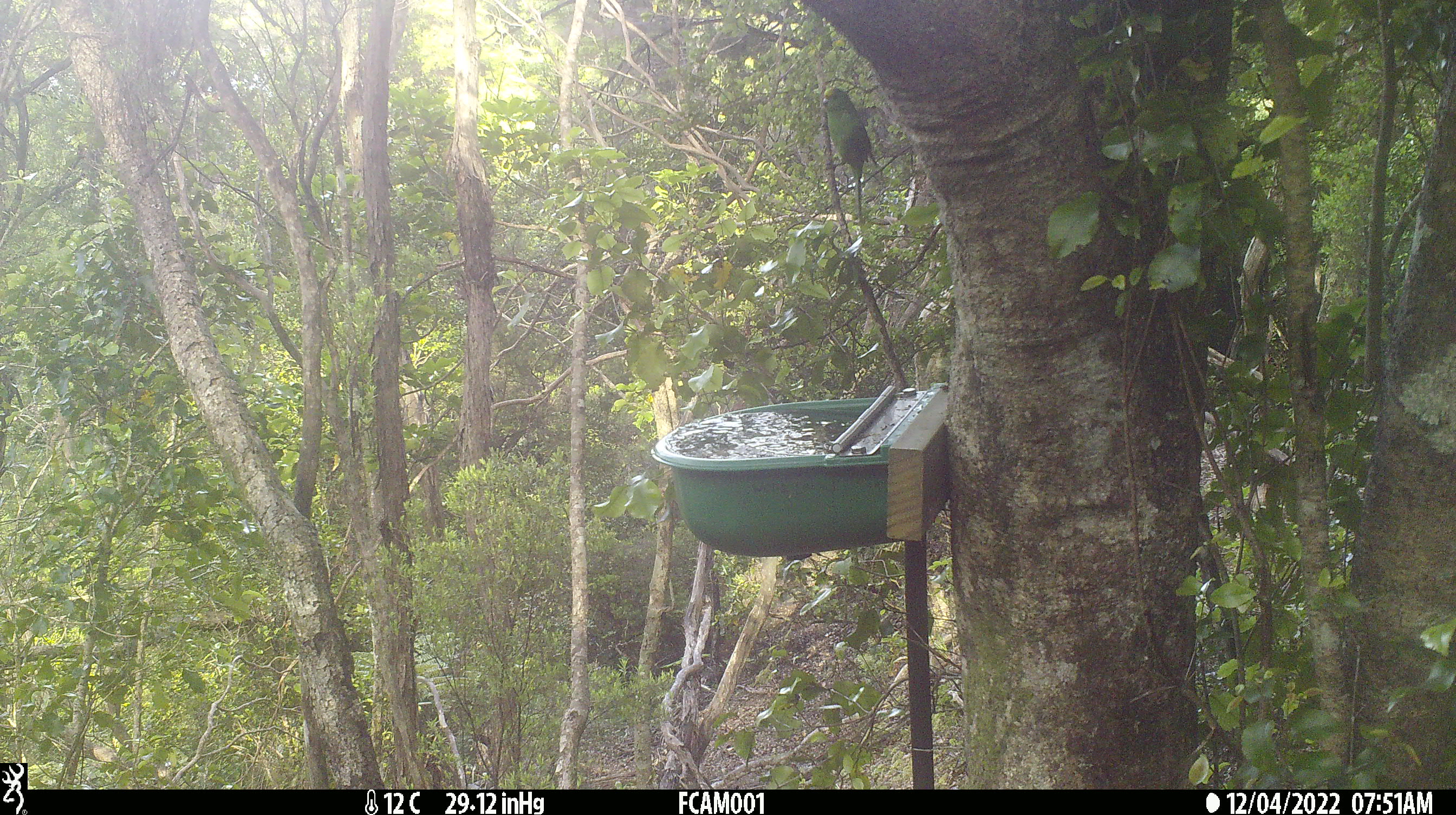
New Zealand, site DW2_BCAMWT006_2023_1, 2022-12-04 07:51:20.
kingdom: Animalia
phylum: Chordata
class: Aves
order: Psittaciformes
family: Psittaculidae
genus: Cyanoramphus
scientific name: Cyanoramphus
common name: parakeet